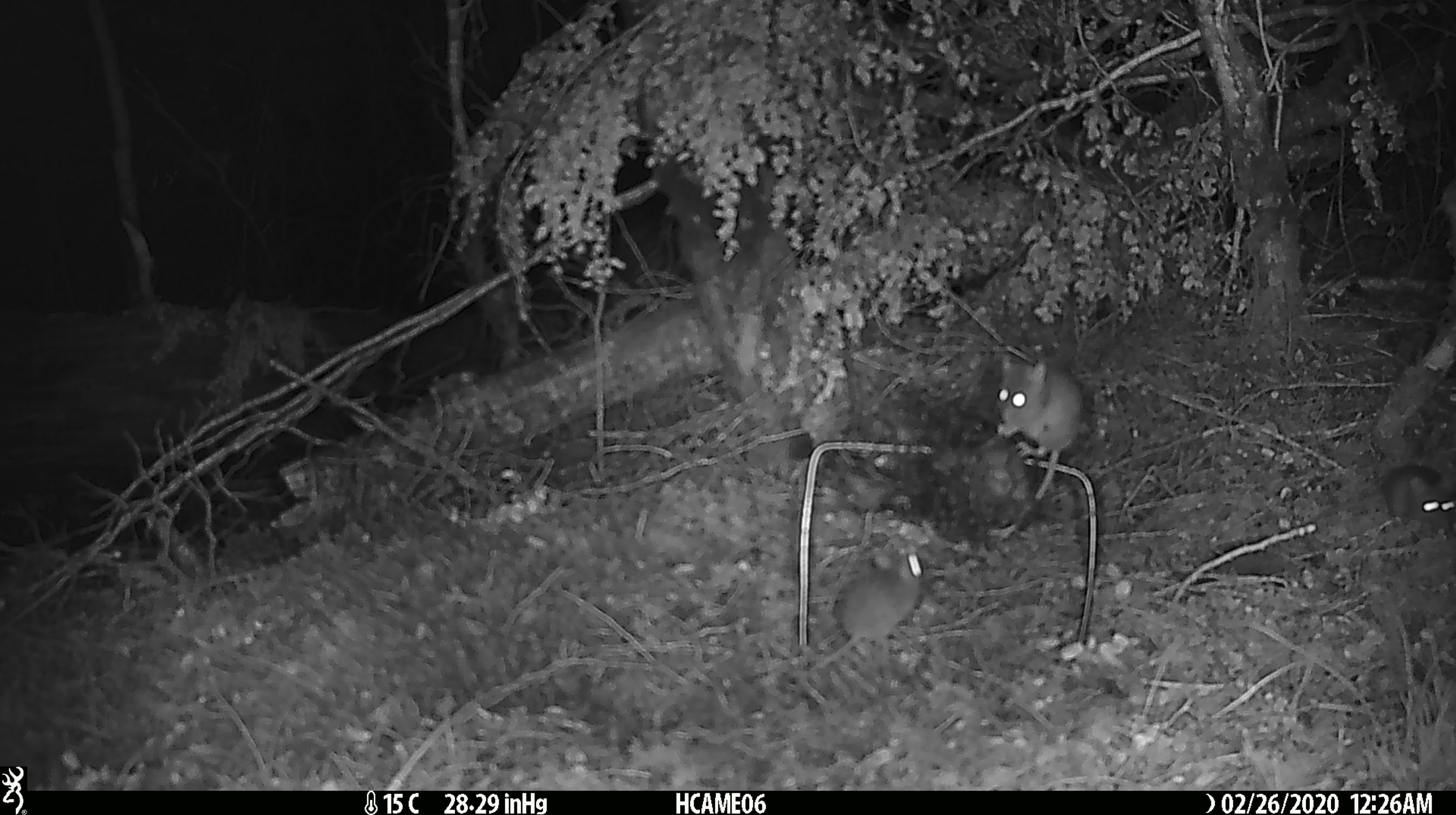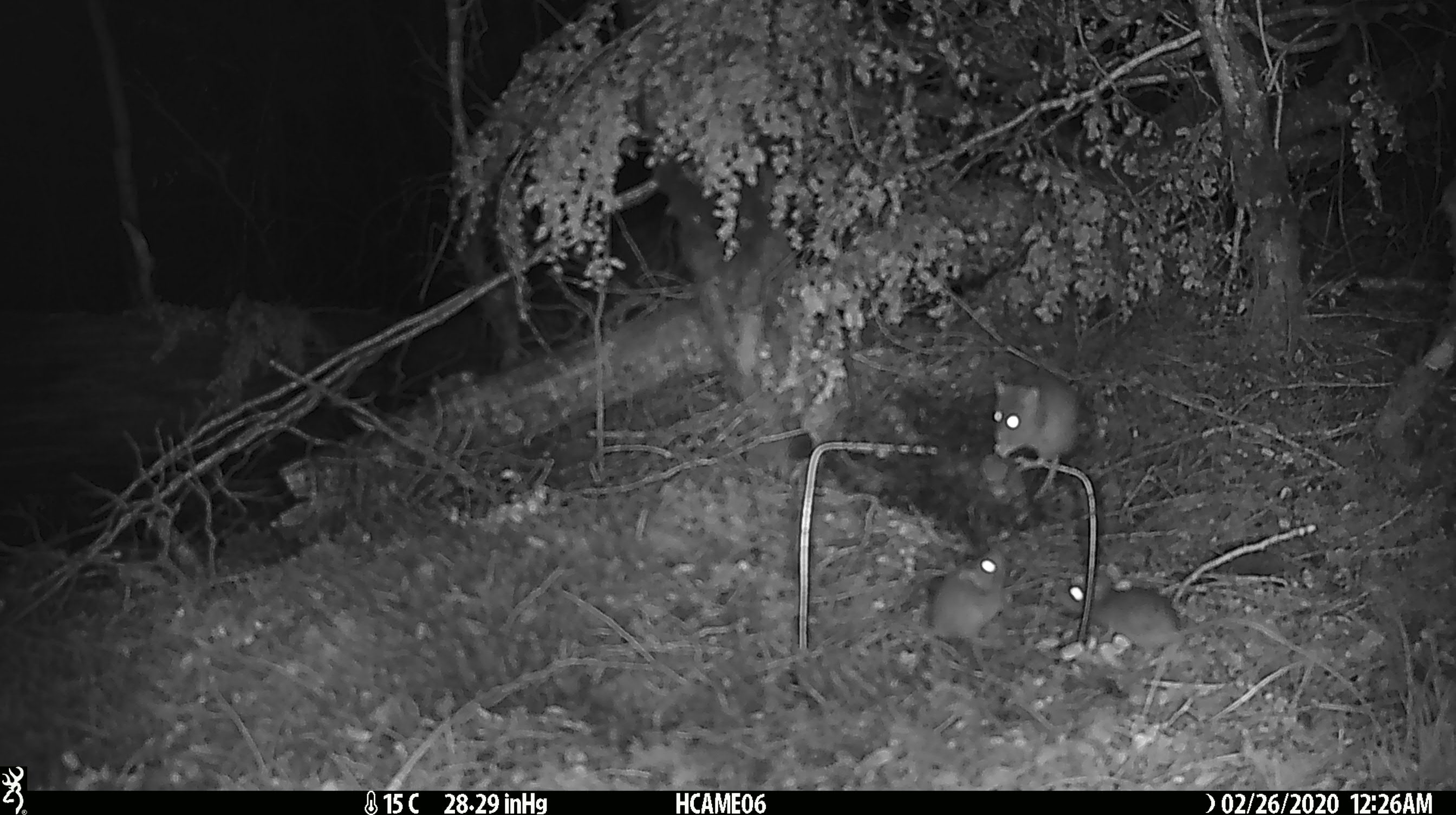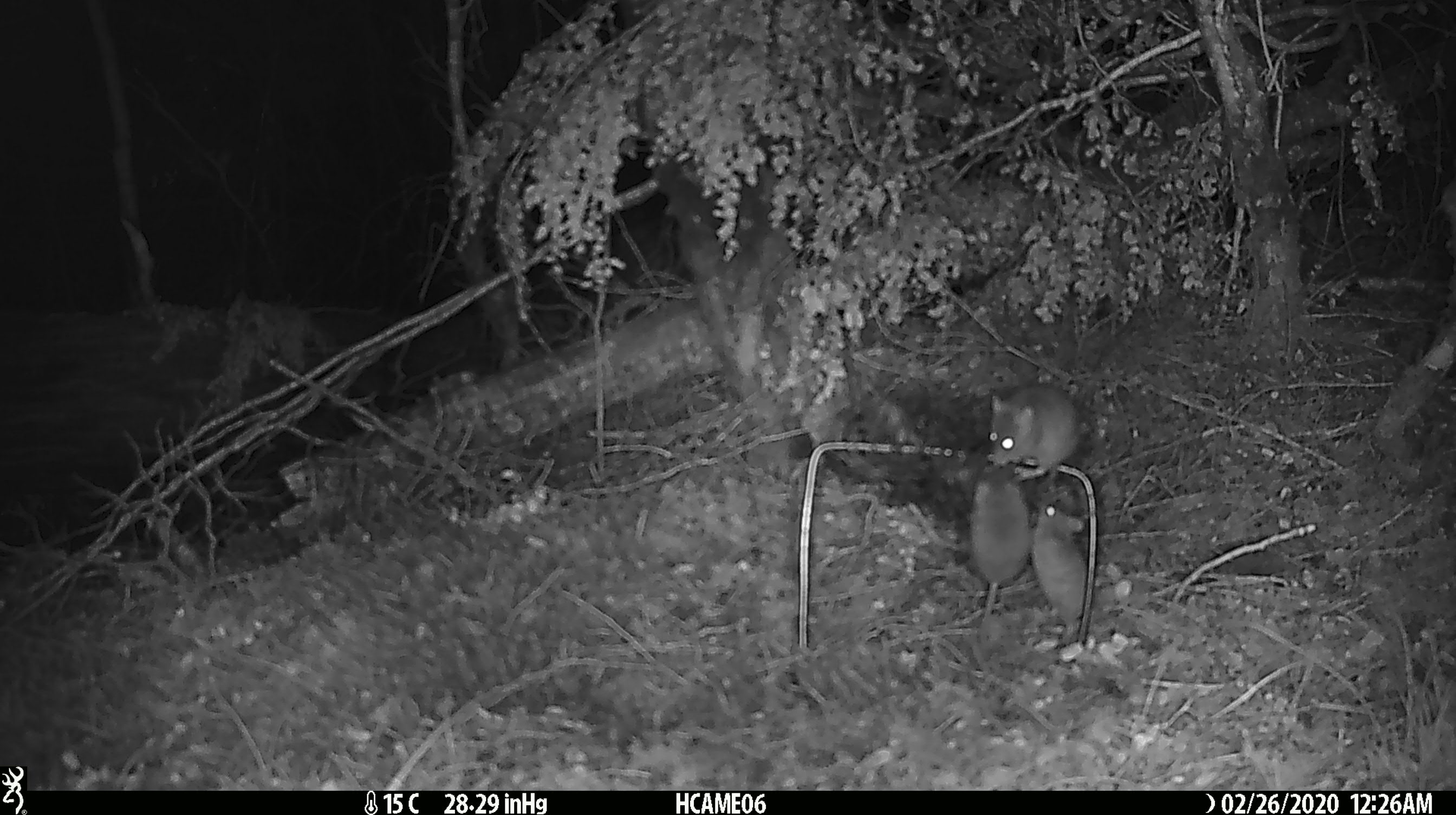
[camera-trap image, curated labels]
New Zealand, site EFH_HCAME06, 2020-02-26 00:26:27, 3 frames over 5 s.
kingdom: Animalia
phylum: Chordata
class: Mammalia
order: Rodentia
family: Muridae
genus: Mus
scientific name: Mus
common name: mouse